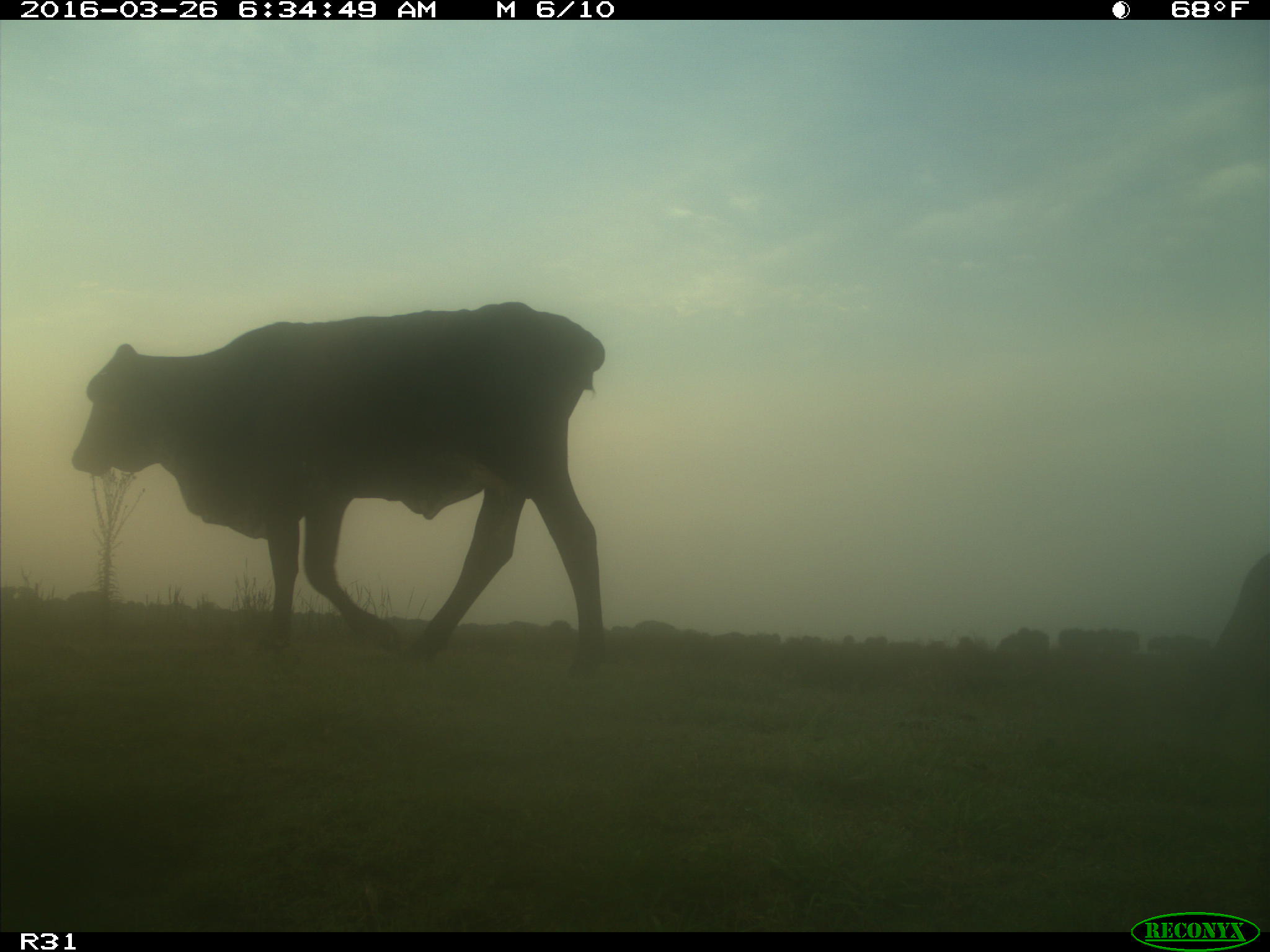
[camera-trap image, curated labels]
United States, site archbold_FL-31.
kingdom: Animalia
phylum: Chordata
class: Mammalia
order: Artiodactyla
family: Bovidae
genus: Bos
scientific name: Bos taurus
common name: domestic cow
Bos taurus (domestic cow).